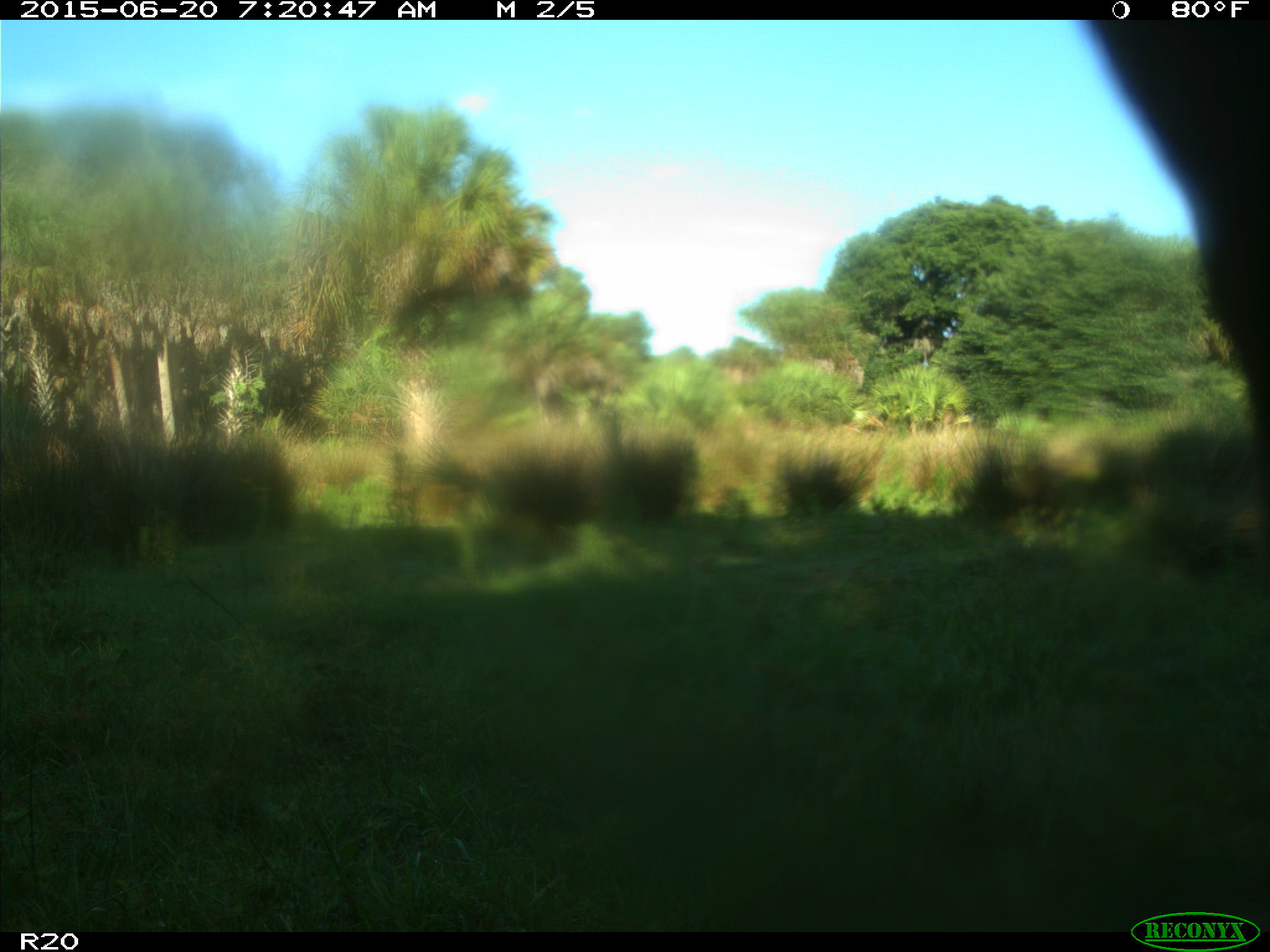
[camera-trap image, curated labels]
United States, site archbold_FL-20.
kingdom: Animalia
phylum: Chordata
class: Mammalia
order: Artiodactyla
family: Bovidae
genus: Bos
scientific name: Bos taurus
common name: domestic cow